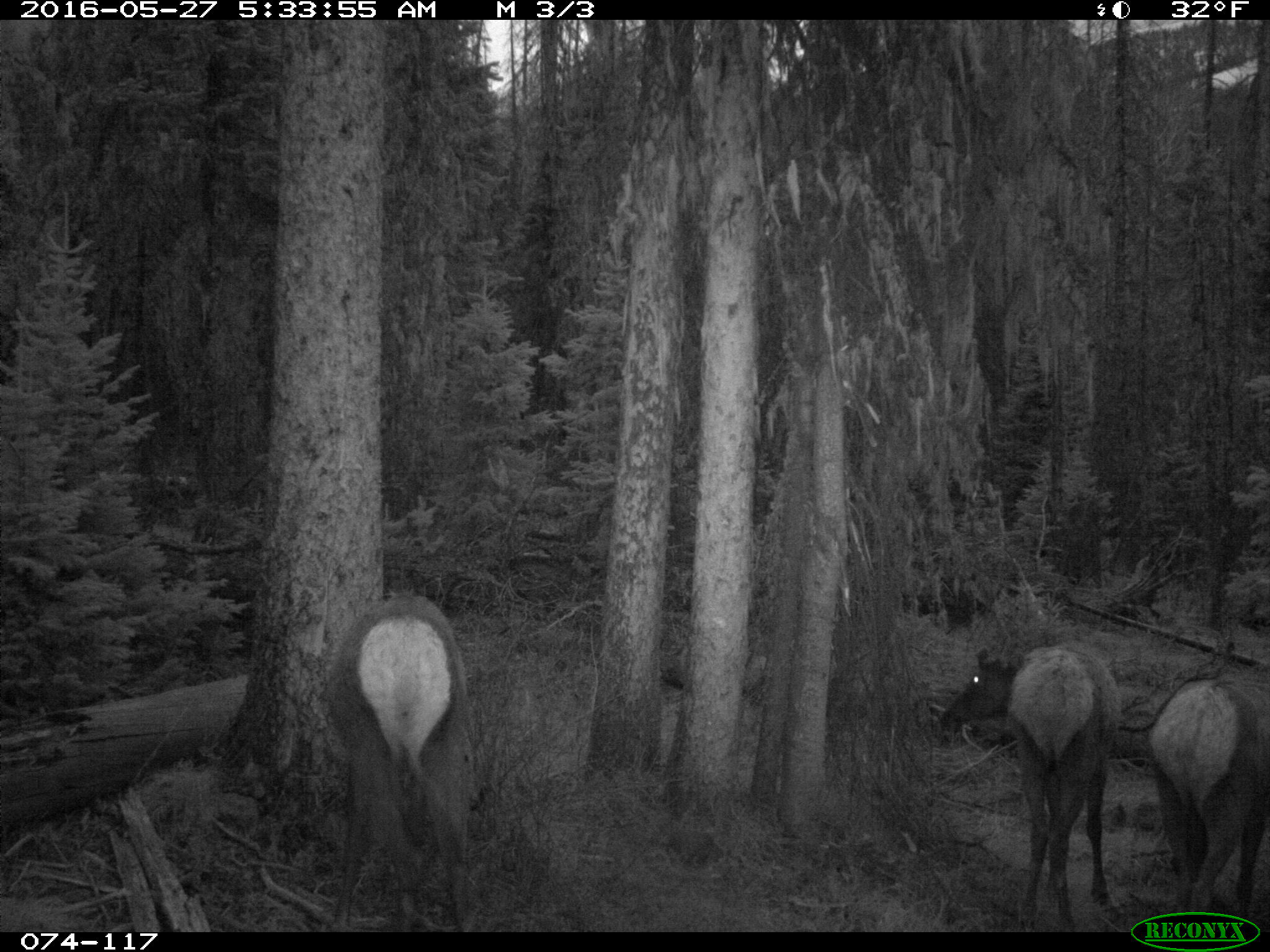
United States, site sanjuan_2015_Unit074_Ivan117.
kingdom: Animalia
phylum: Chordata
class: Mammalia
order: Artiodactyla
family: Cervidae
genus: Cervus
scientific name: Cervus elaphus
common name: red deer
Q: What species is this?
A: Cervus elaphus (red deer).